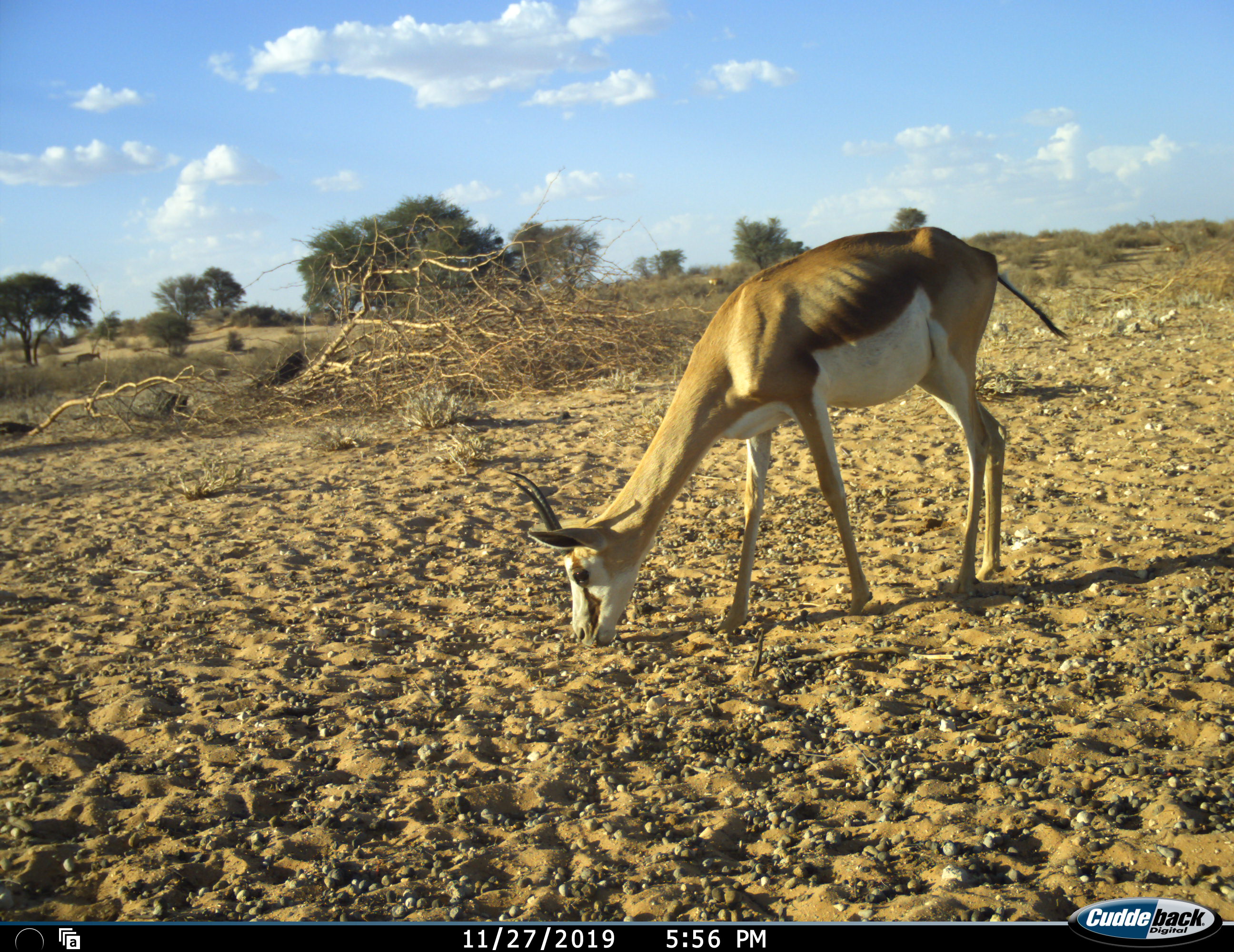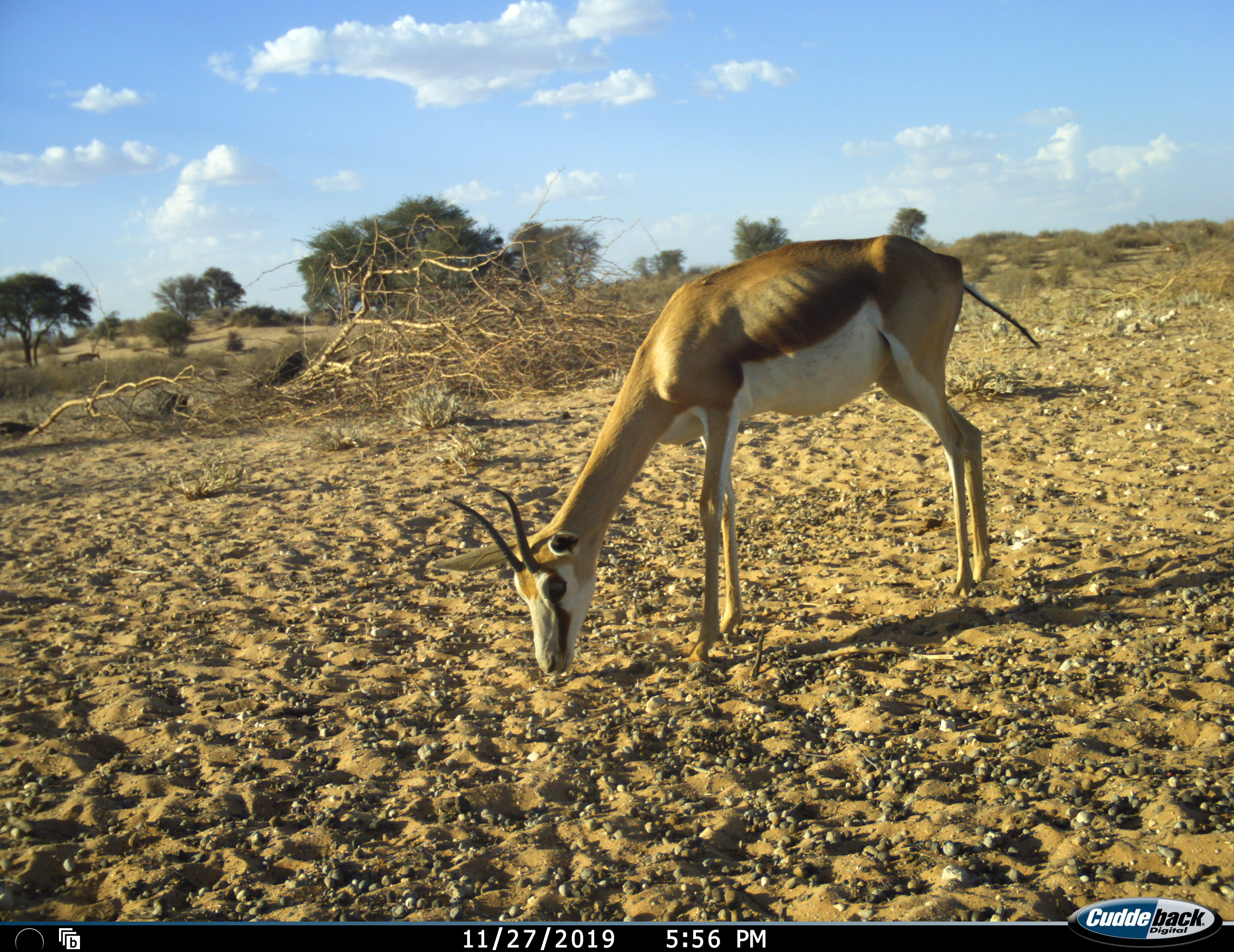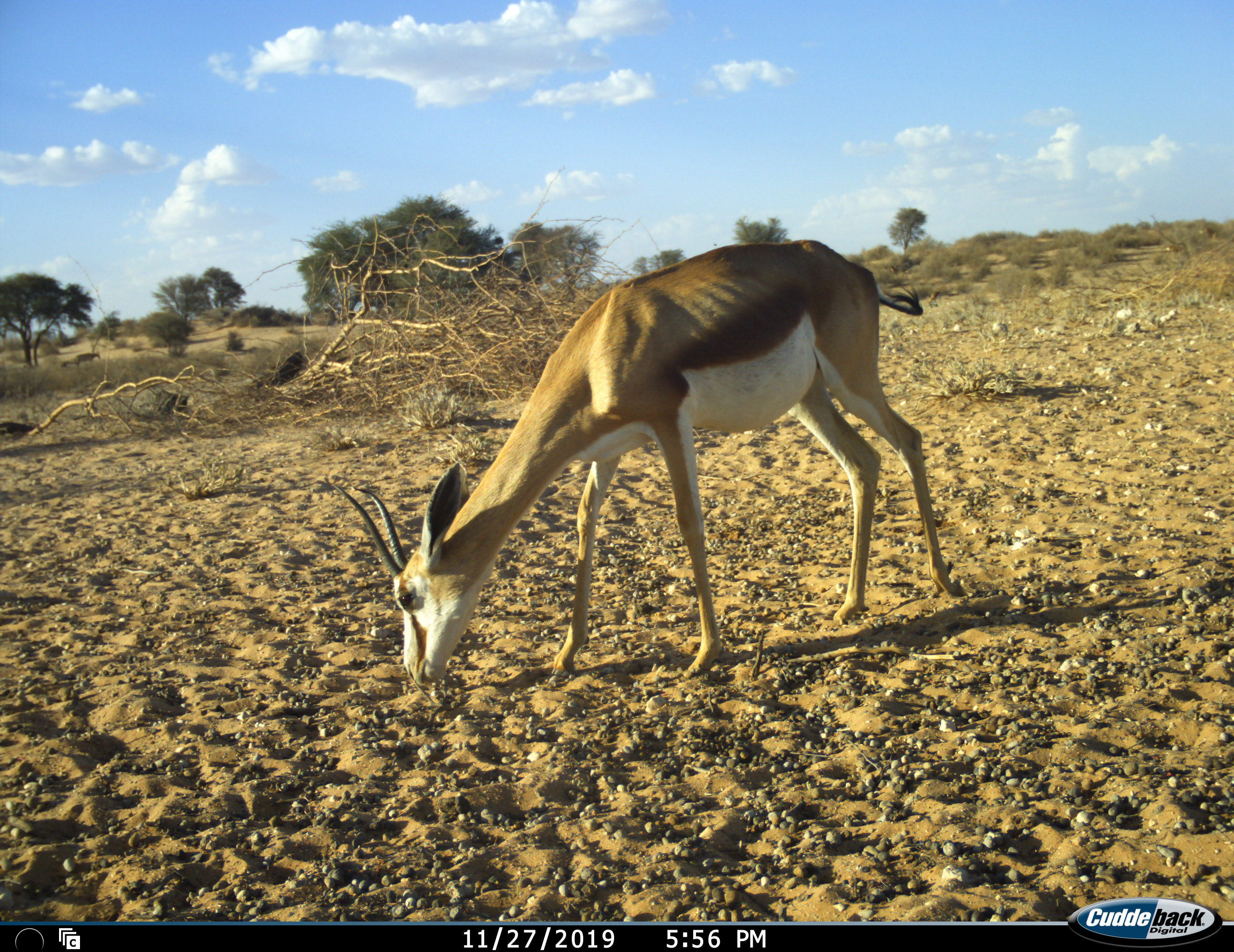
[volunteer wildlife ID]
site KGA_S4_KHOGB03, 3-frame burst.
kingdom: Animalia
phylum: Chordata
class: Mammalia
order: Artiodactyla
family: Bovidae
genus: Antidorcas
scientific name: Antidorcas marsupialis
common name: springbok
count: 1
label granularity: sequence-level